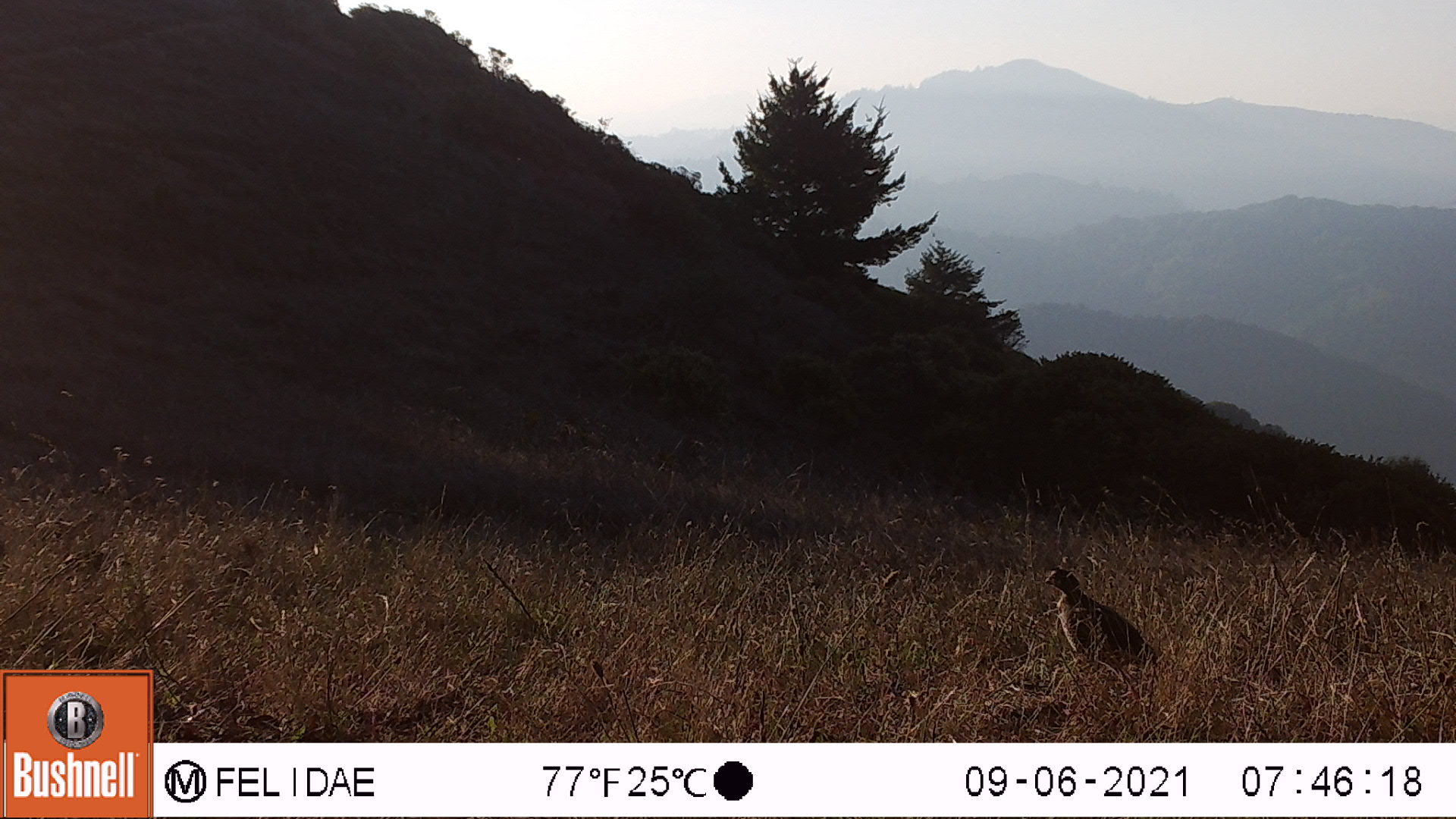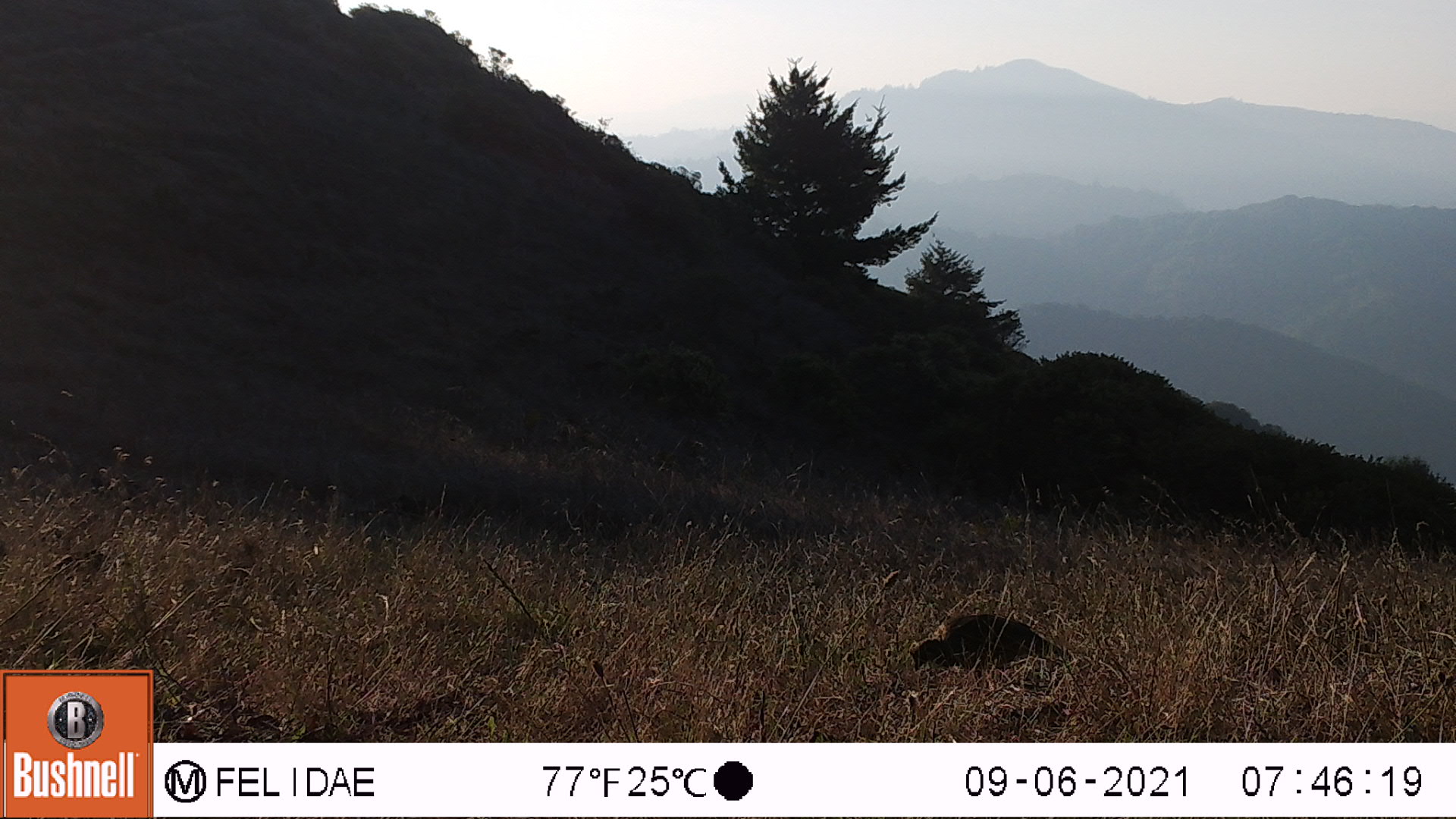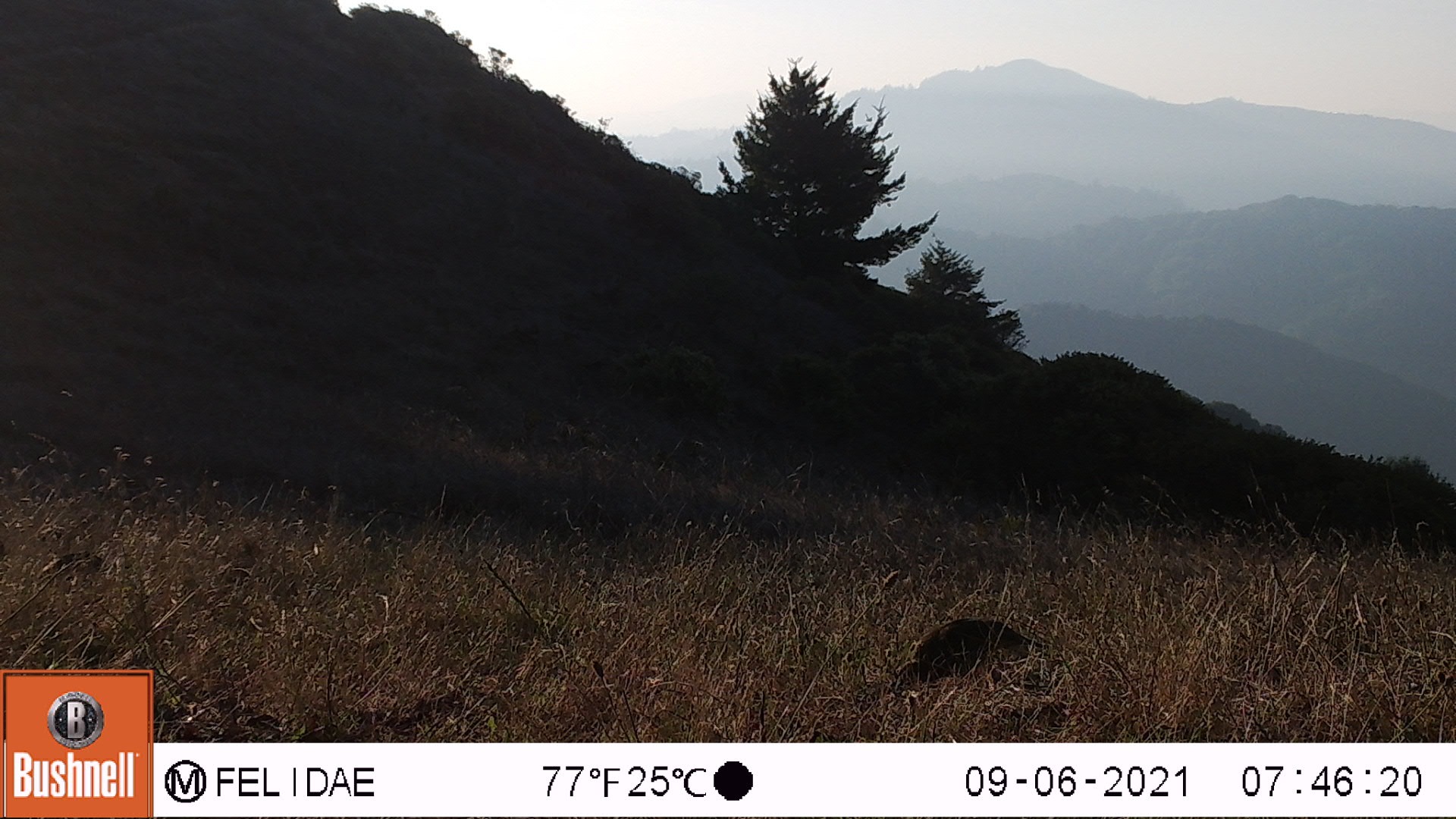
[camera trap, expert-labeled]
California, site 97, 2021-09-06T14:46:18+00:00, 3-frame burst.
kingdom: Animalia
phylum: Chordata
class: Aves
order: Galliformes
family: Odontophoridae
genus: Callipepla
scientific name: Callipepla californica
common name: california quail